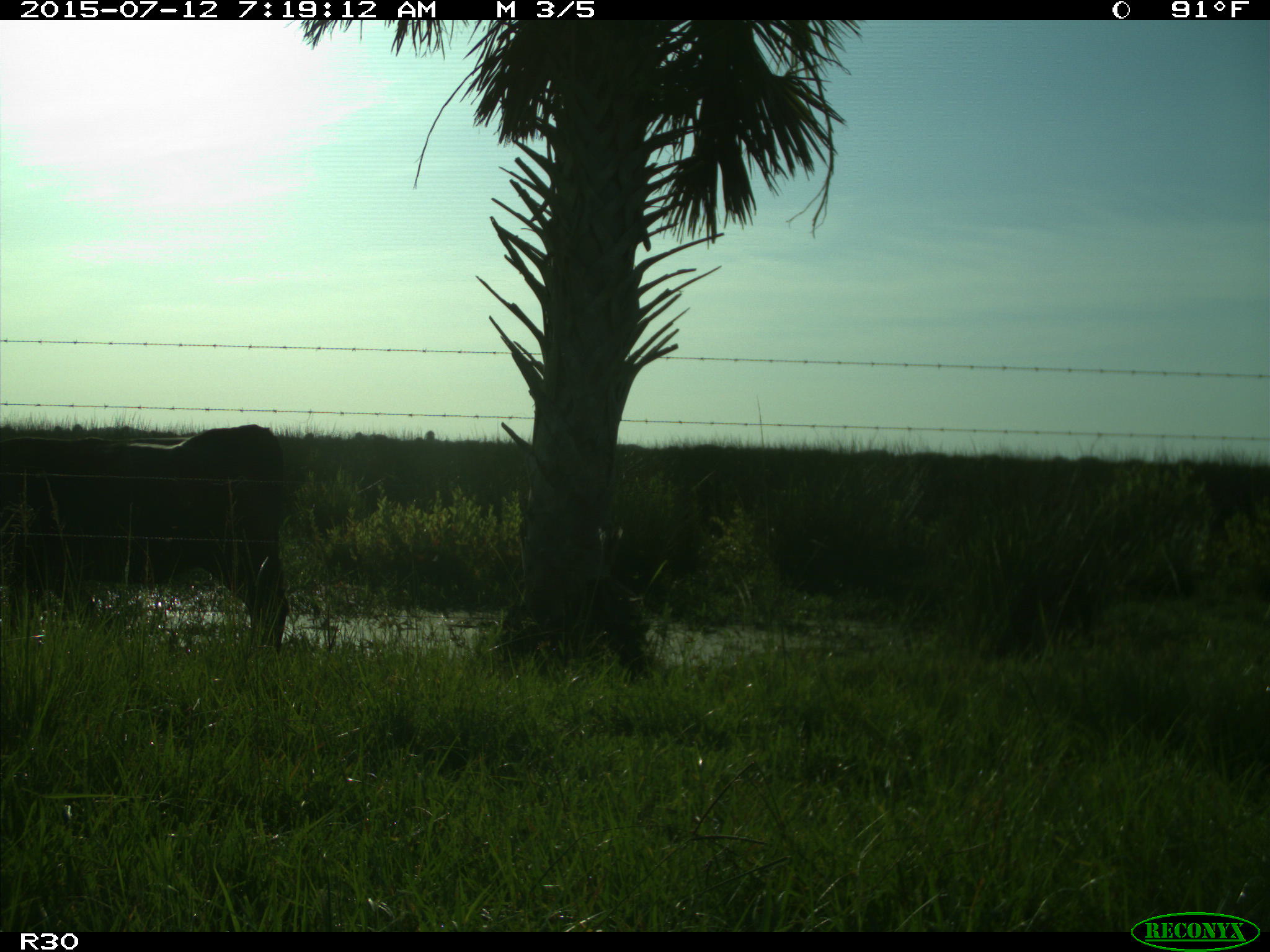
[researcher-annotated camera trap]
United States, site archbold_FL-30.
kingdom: Animalia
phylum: Chordata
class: Mammalia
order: Artiodactyla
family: Bovidae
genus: Bos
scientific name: Bos taurus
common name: domestic cow